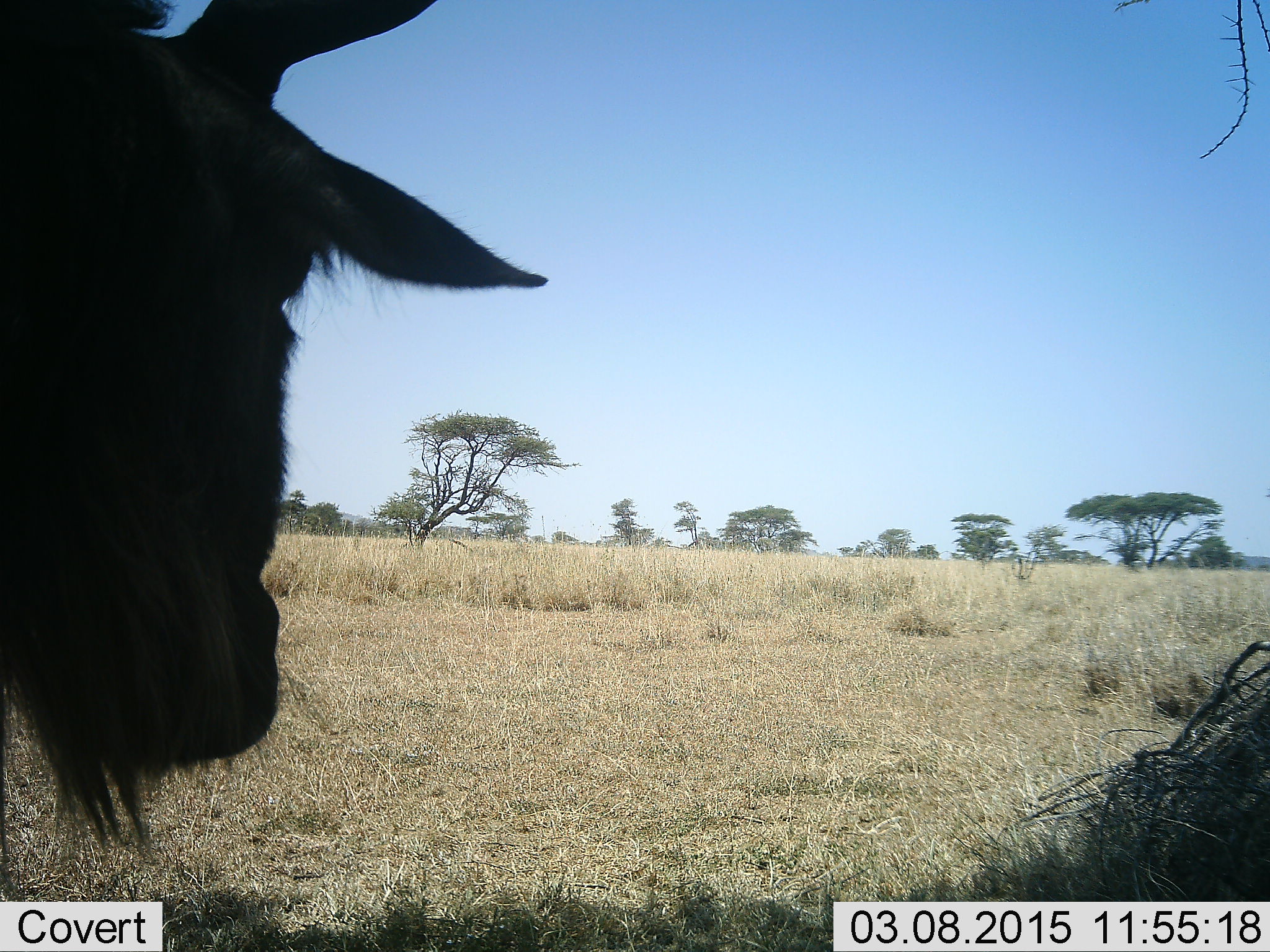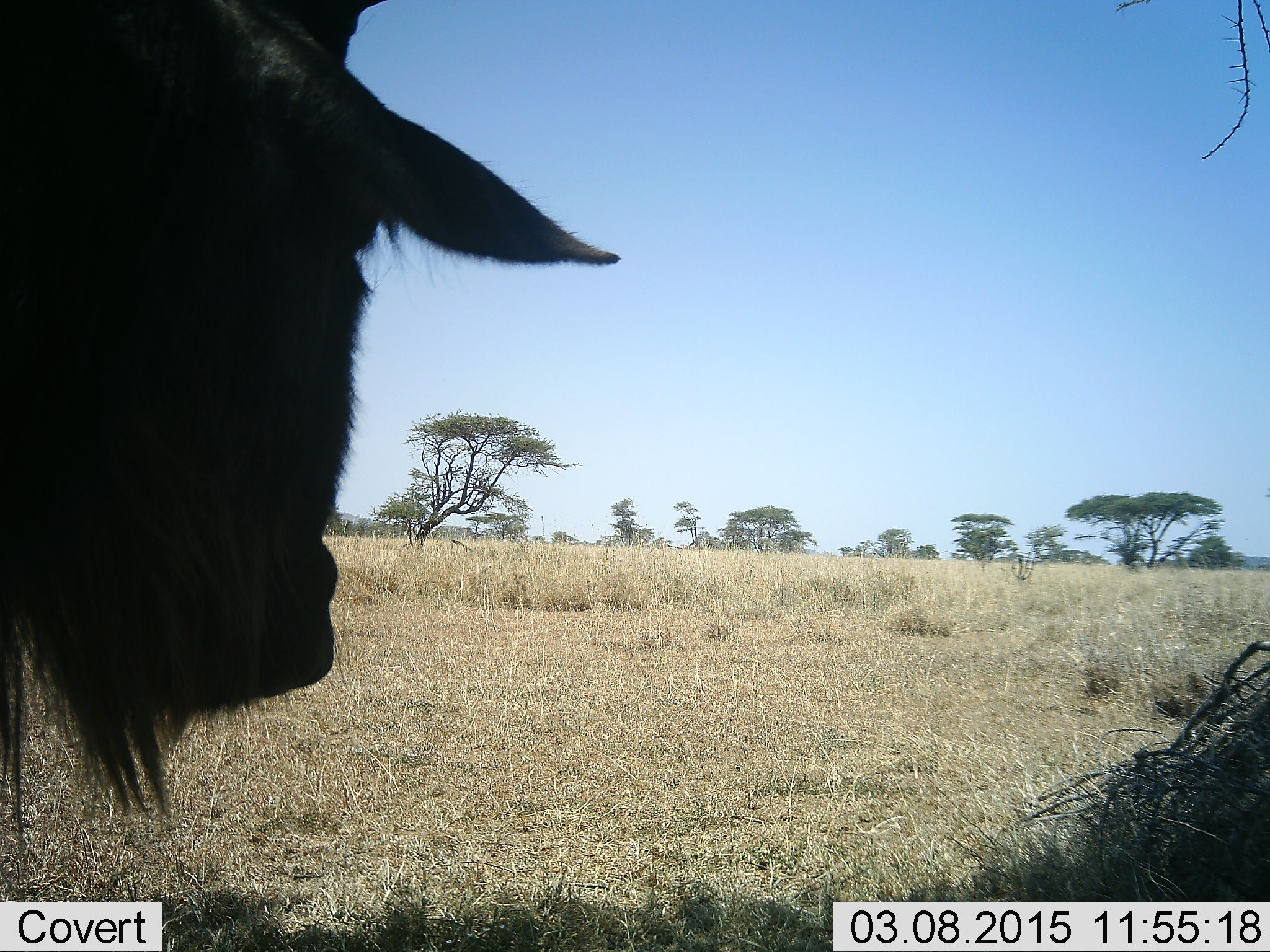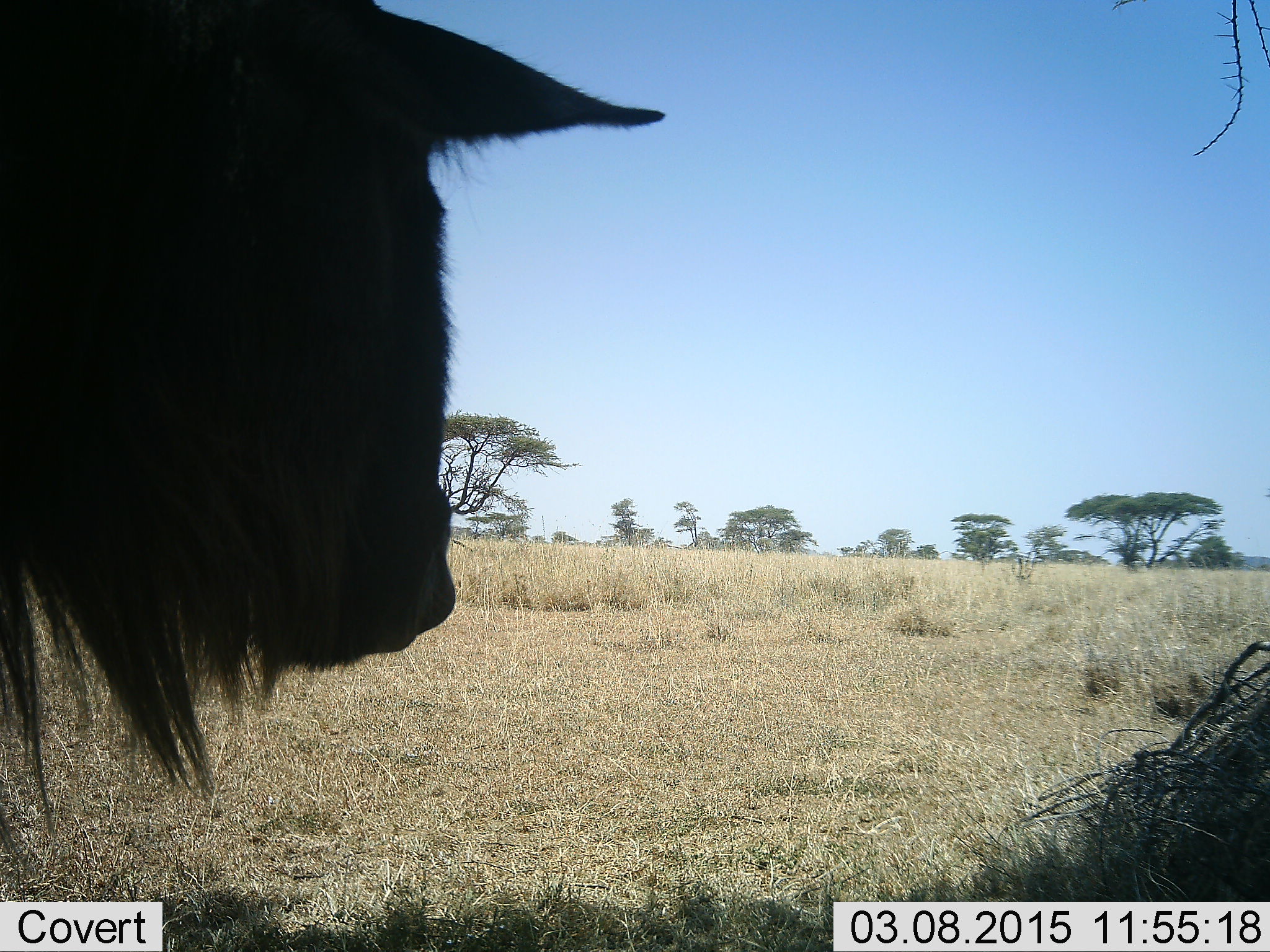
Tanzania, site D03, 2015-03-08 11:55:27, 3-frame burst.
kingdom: Animalia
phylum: Chordata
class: Mammalia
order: Artiodactyla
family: Bovidae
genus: Connochaetes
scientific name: Connochaetes taurinus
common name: blue wildebeest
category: wildebeest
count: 1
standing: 100%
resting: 0%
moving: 10%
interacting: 0%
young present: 0%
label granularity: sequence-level